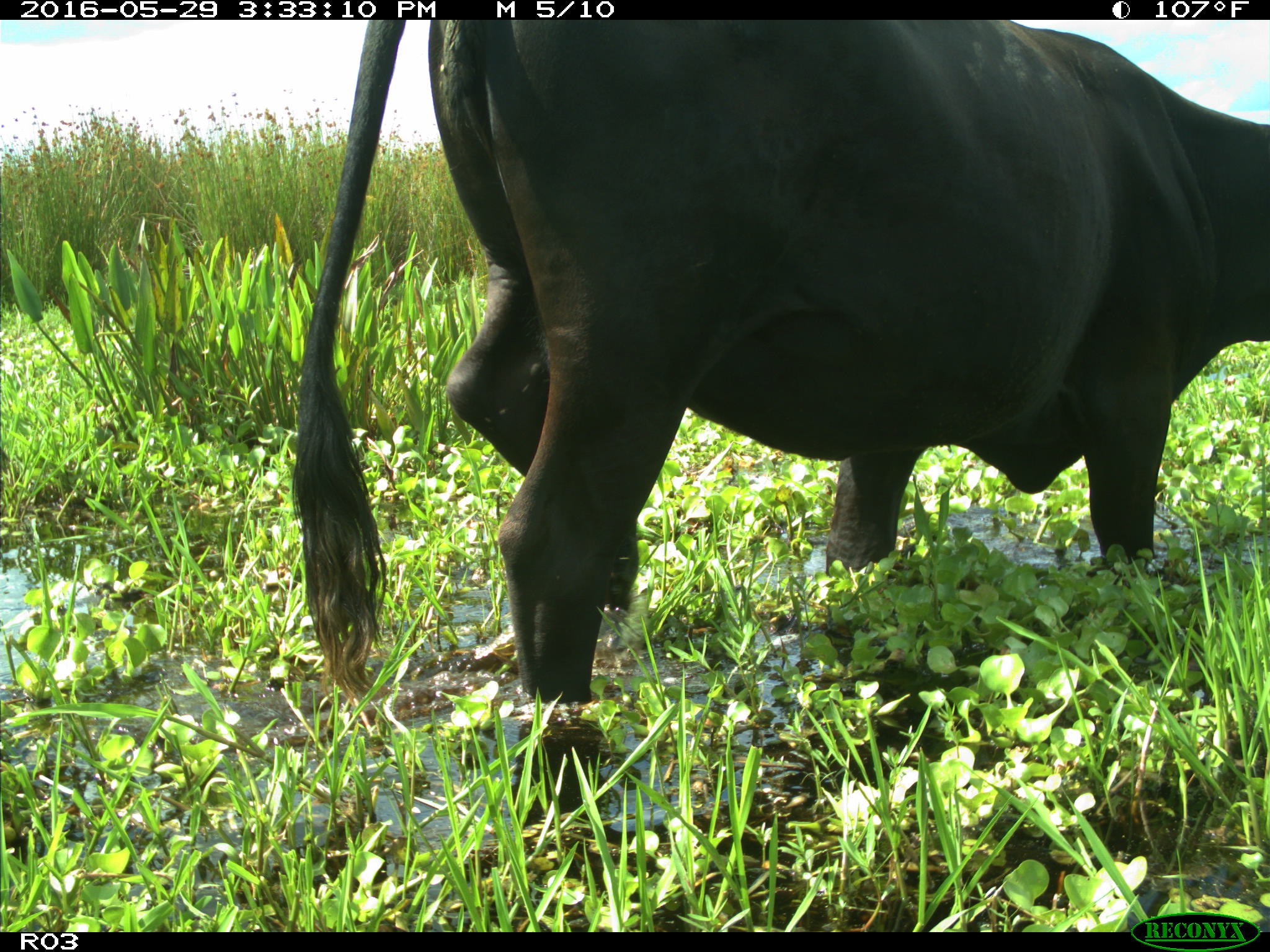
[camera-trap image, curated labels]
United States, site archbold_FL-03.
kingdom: Animalia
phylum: Chordata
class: Mammalia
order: Artiodactyla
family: Bovidae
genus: Bos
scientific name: Bos taurus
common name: domestic cow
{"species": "Bos taurus (domestic cow)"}